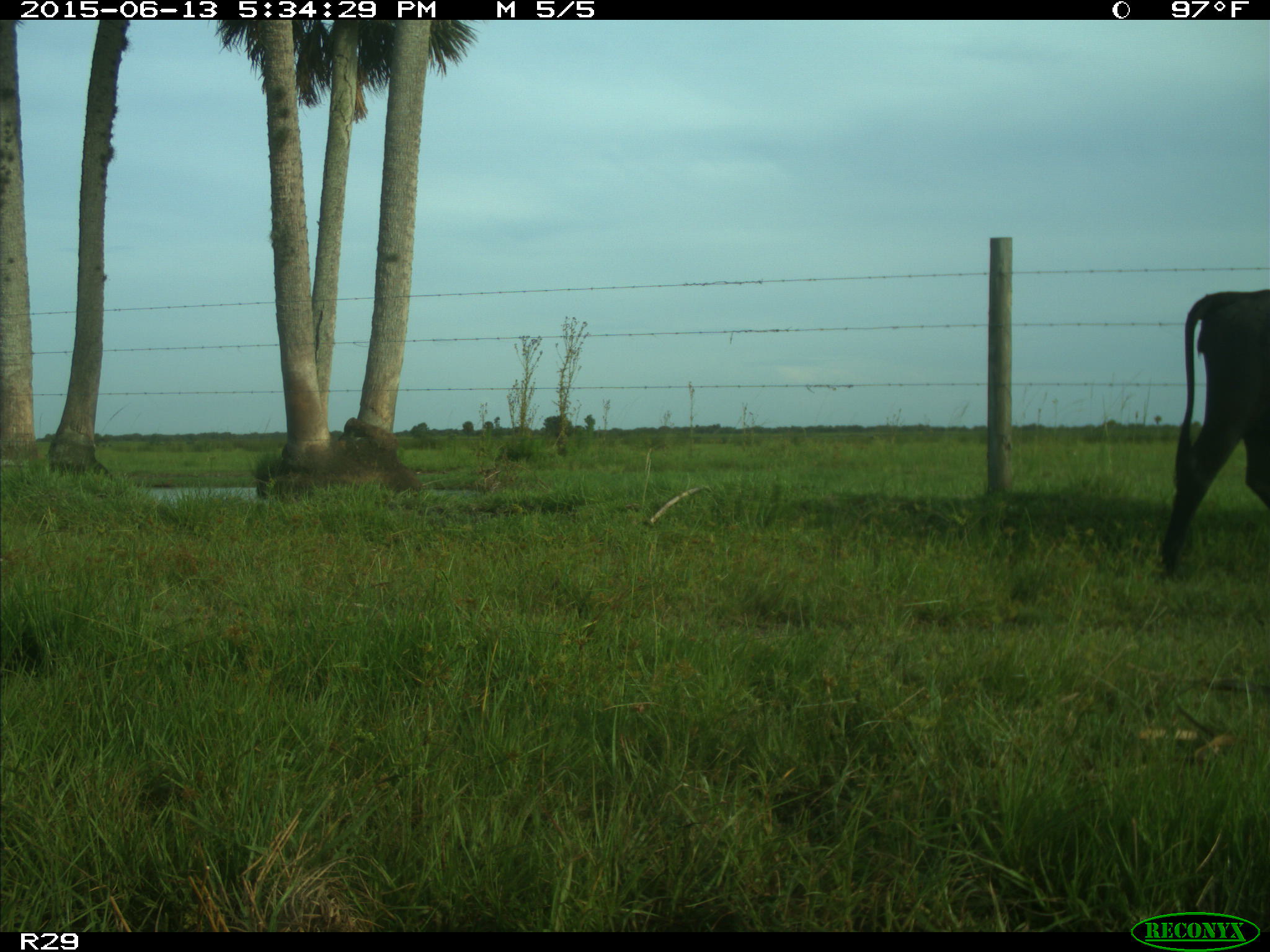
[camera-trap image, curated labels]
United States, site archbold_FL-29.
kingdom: Animalia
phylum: Chordata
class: Mammalia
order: Artiodactyla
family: Bovidae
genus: Bos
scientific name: Bos taurus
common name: domestic cow